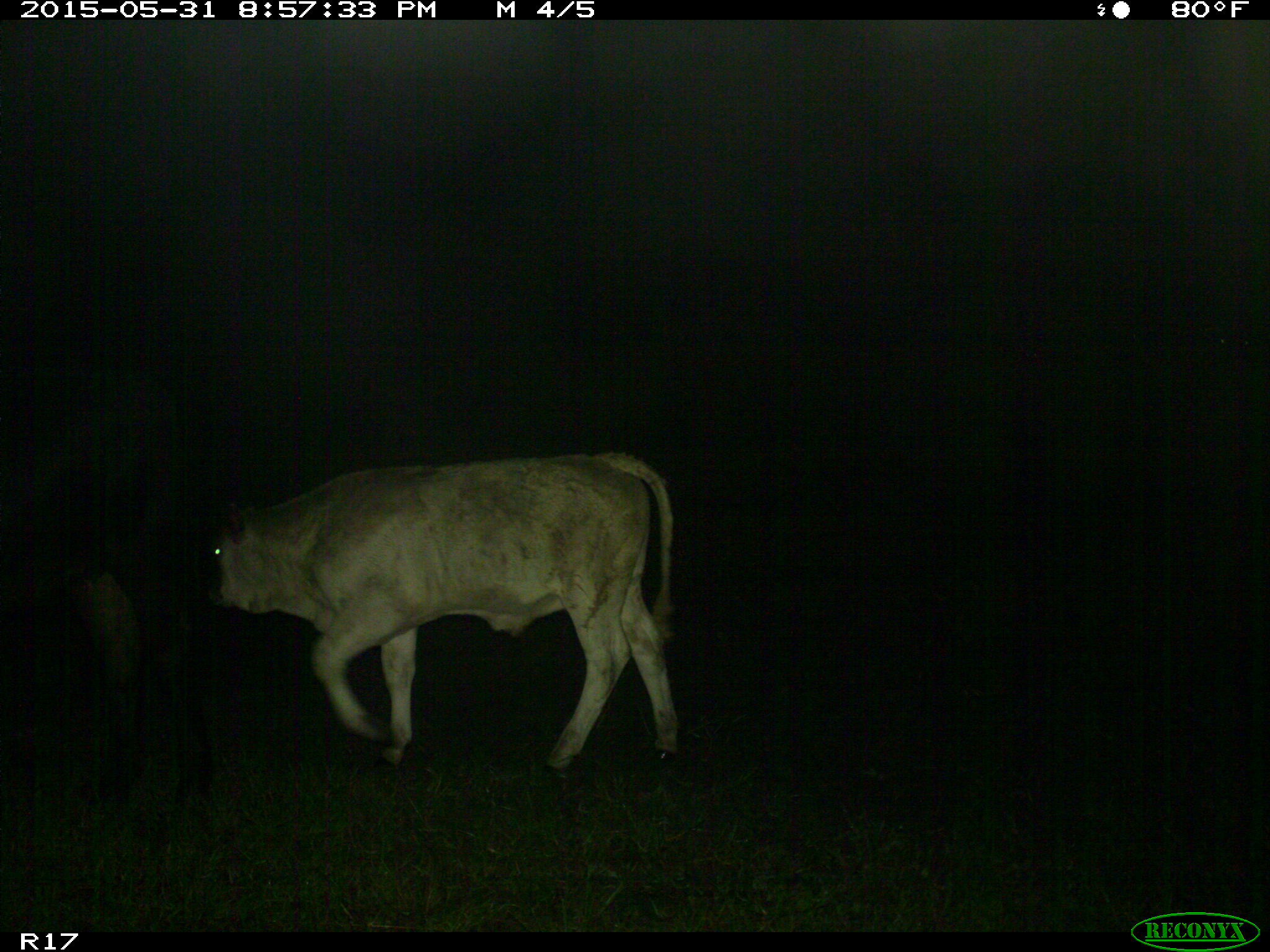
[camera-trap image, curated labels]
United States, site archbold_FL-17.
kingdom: Animalia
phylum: Chordata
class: Mammalia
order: Artiodactyla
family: Bovidae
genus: Bos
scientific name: Bos taurus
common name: domestic cow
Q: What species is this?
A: Bos taurus (domestic cow).